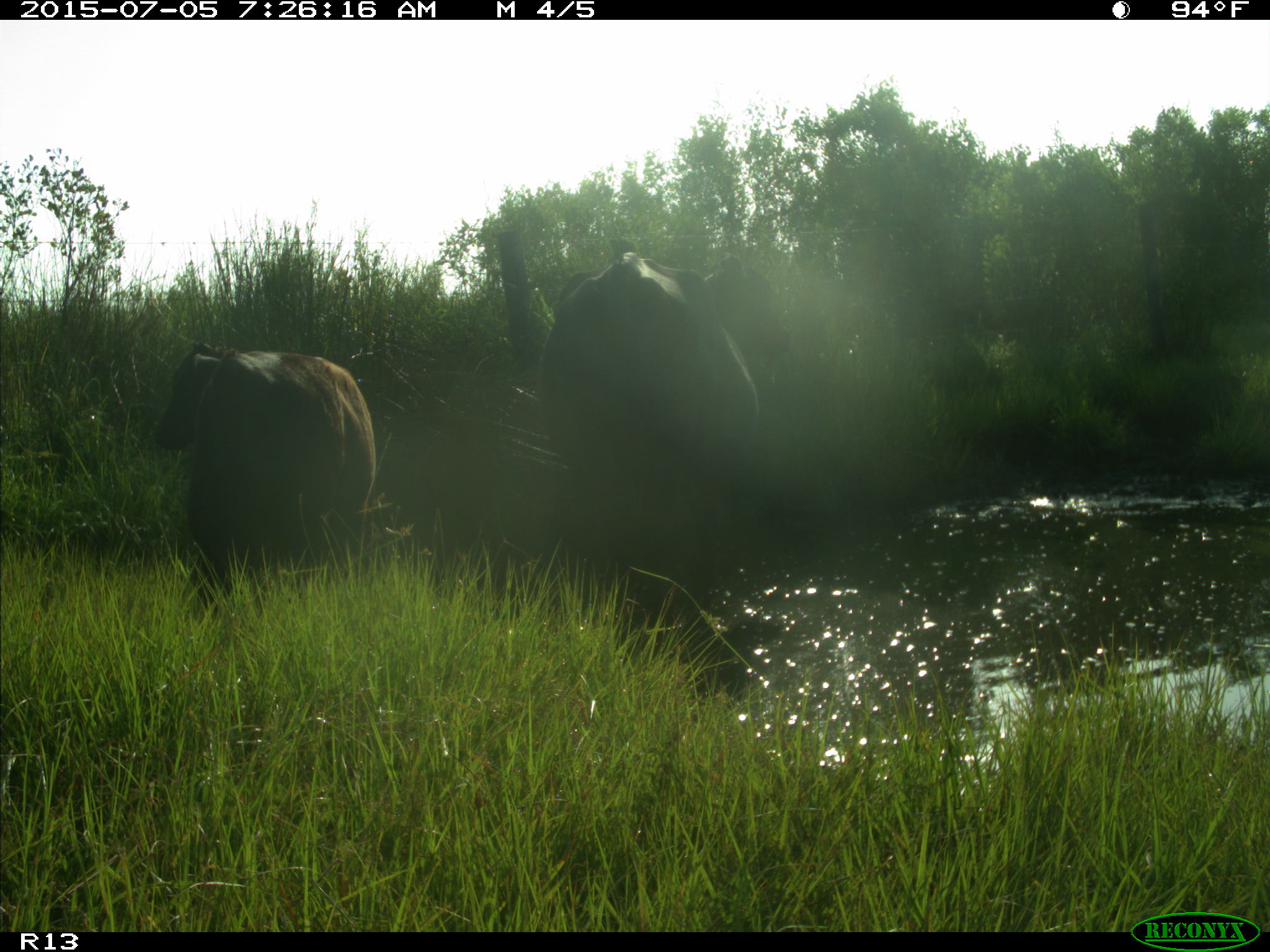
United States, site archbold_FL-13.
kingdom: Animalia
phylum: Chordata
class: Mammalia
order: Artiodactyla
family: Bovidae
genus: Bos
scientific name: Bos taurus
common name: domestic cow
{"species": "Bos taurus (domestic cow)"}